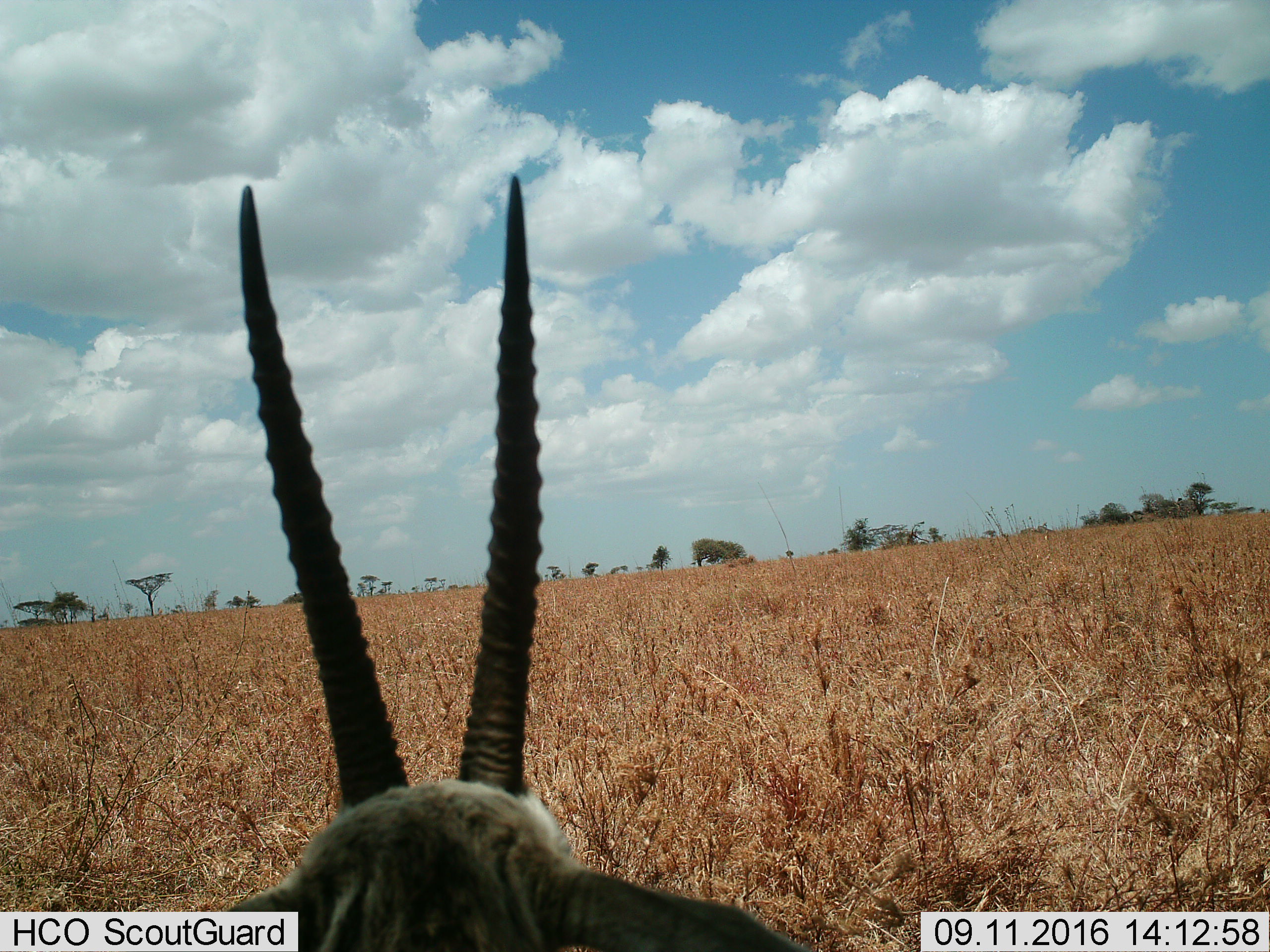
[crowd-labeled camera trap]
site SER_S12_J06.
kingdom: Animalia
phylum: Chordata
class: Mammalia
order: Artiodactyla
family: Bovidae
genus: Eudorcas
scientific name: Eudorcas thomsonii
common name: thomson's gazelle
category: gazellethomsons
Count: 1.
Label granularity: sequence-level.